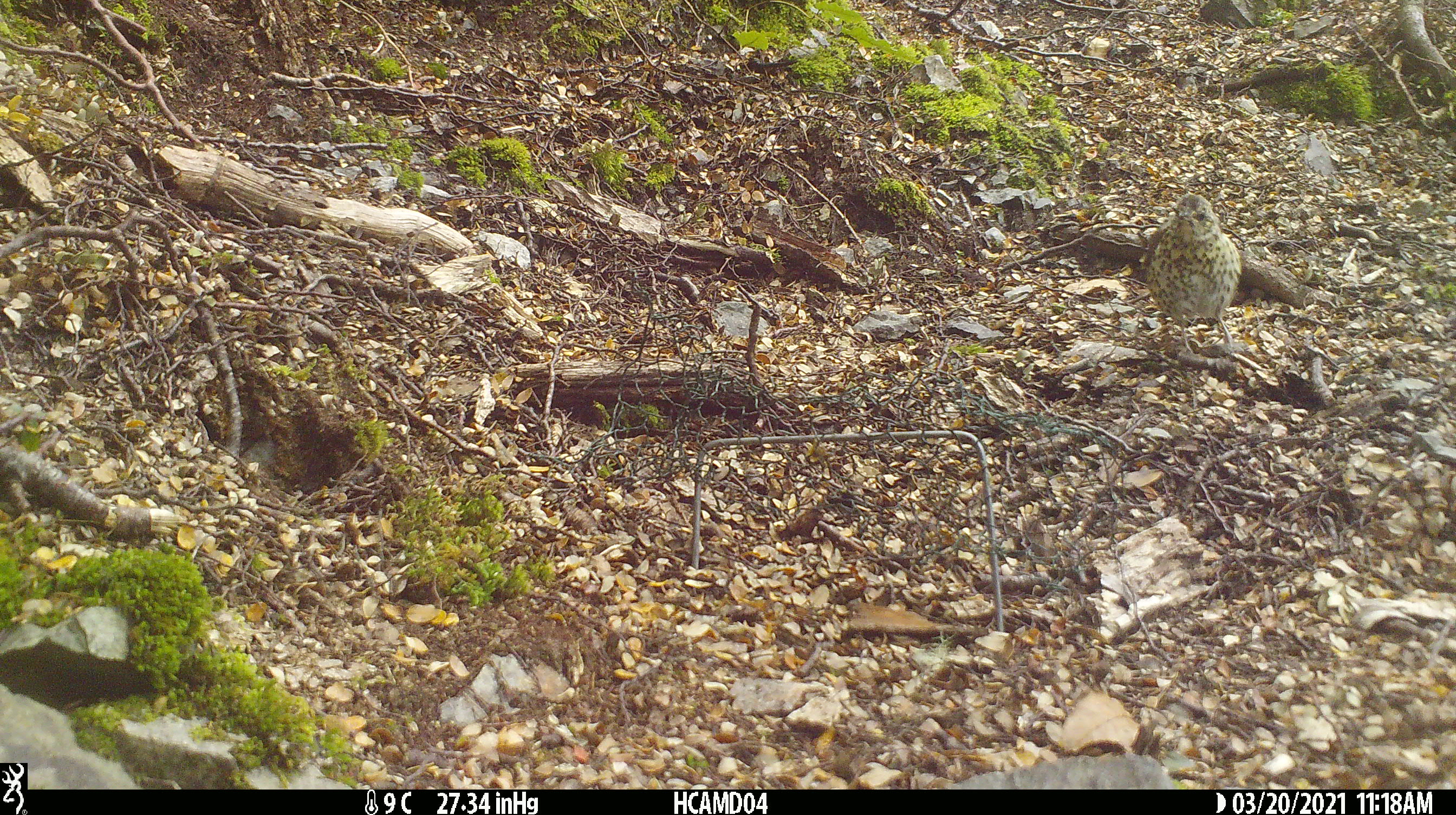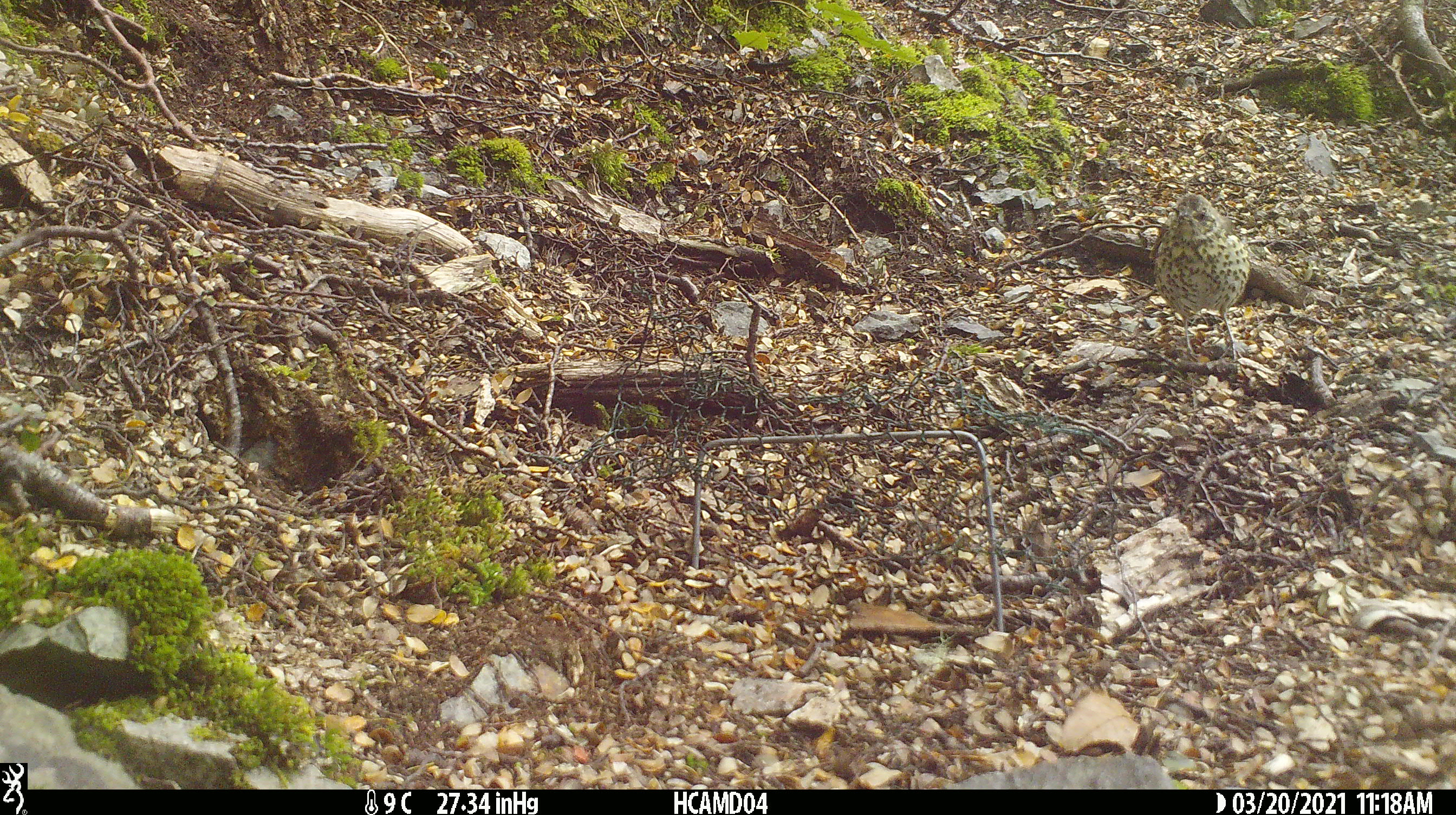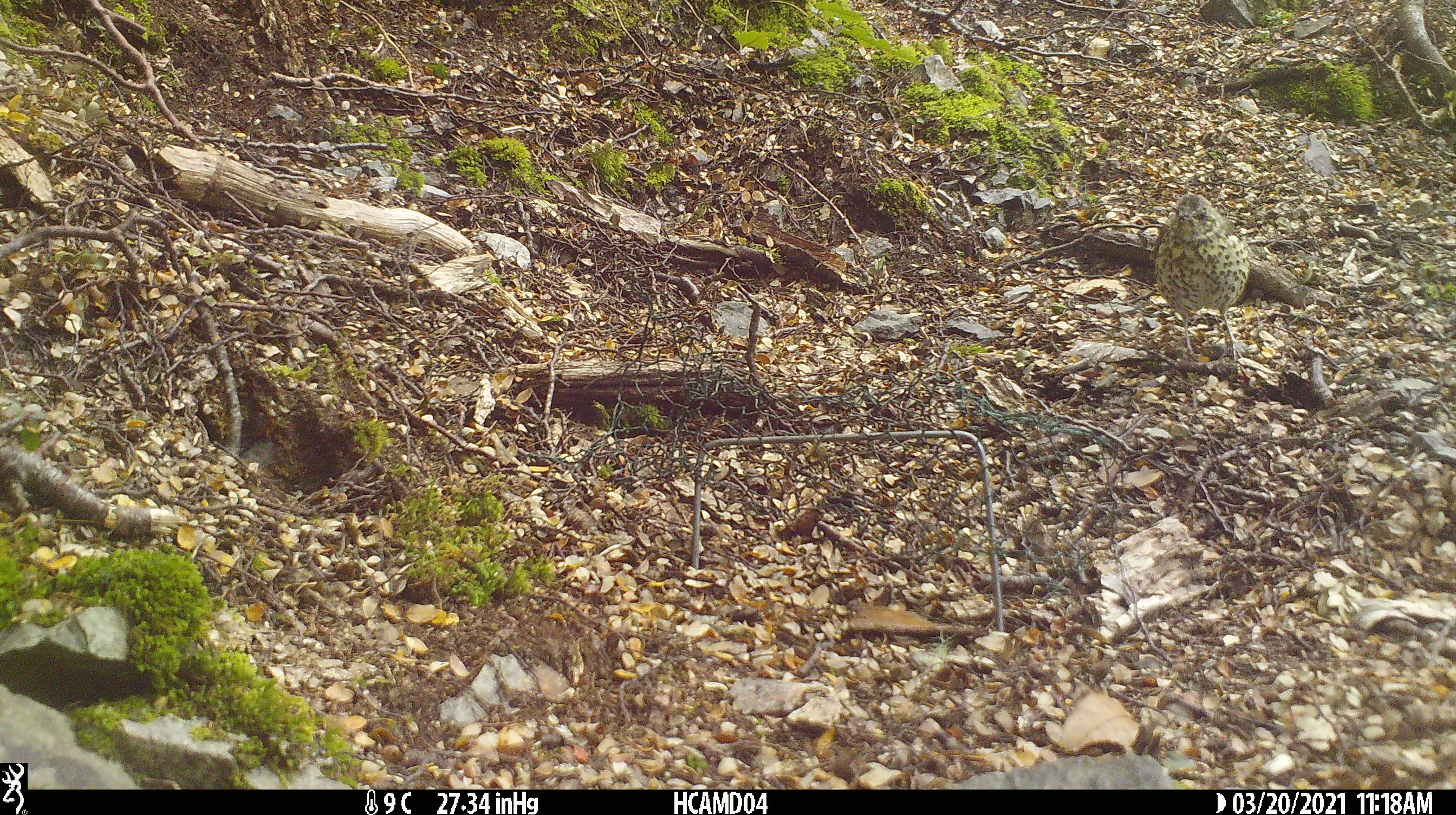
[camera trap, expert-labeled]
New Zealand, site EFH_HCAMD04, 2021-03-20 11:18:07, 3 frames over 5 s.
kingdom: Animalia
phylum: Chordata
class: Aves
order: Passeriformes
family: Turdidae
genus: Turdus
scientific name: Turdus philomelos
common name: song thrush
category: thrush